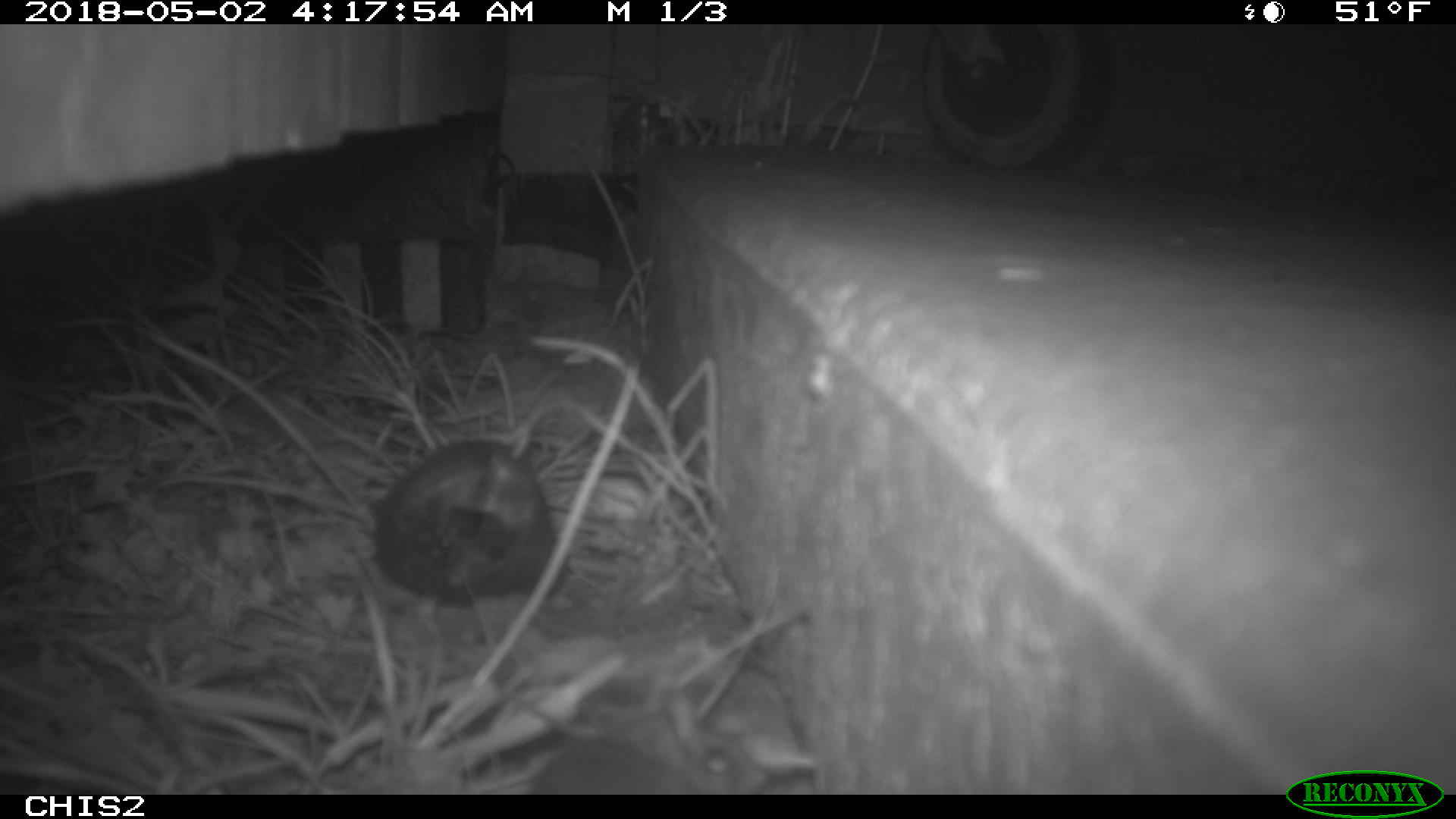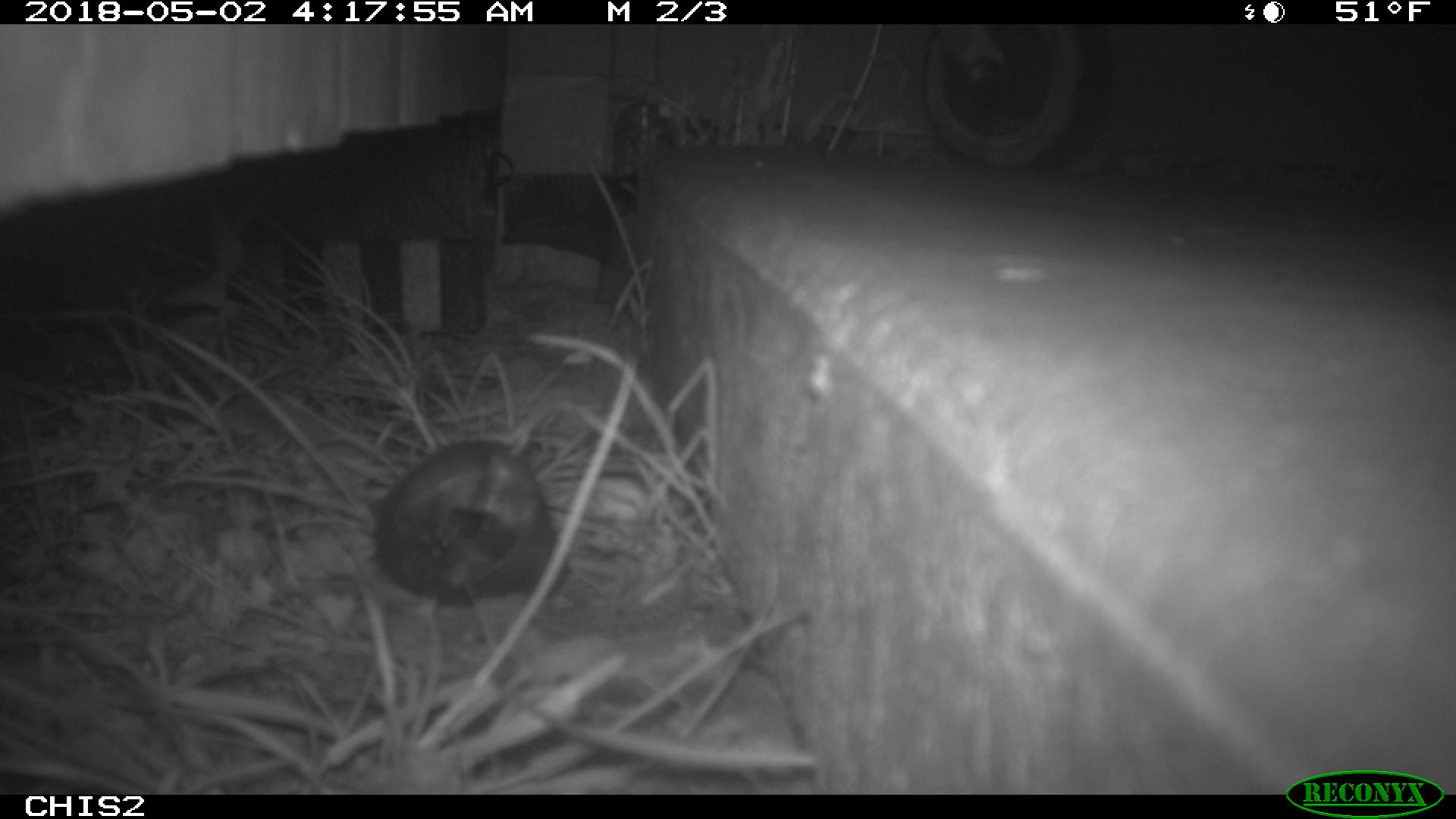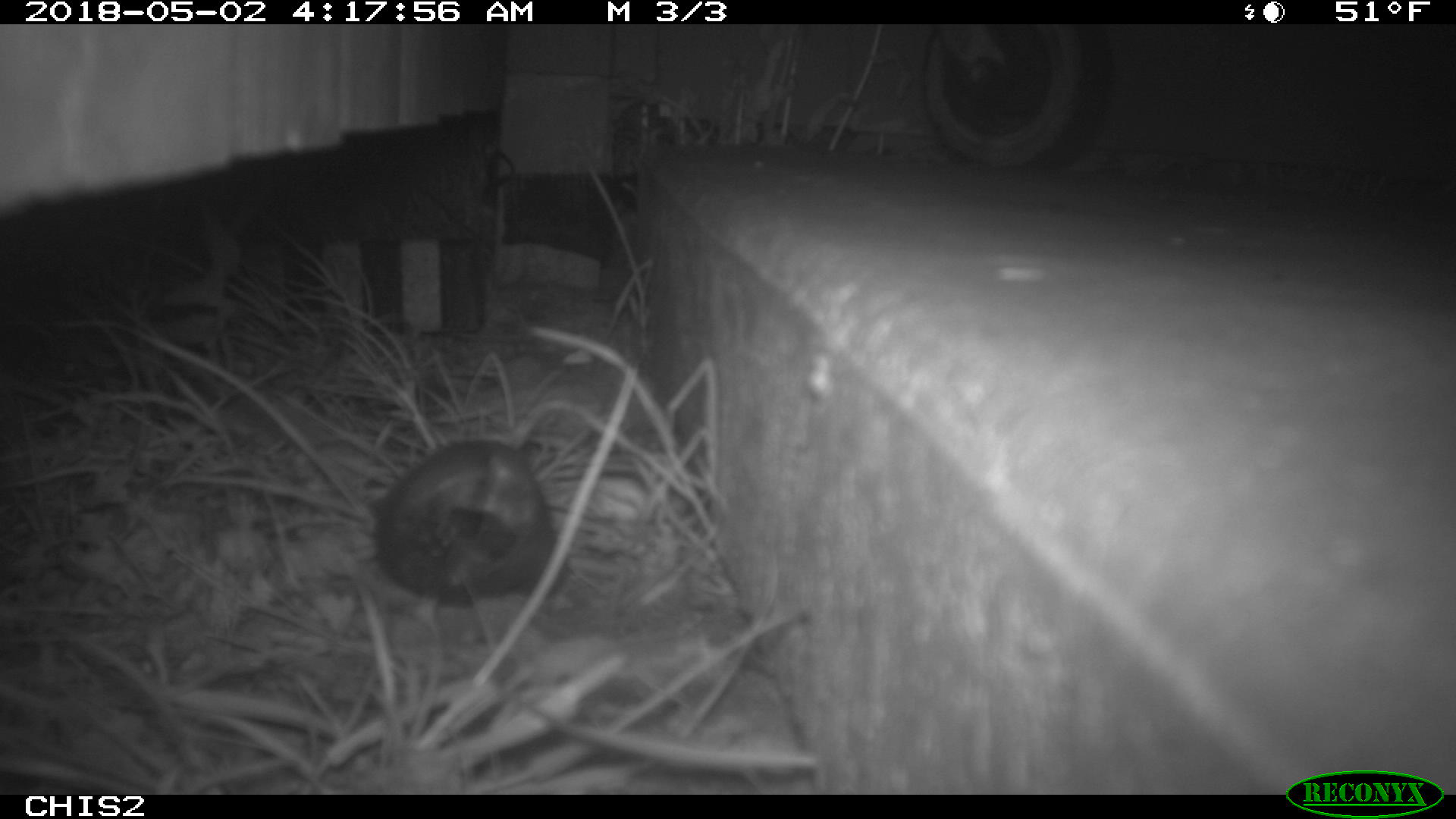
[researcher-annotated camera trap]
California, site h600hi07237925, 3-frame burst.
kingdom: Animalia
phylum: Chordata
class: Mammalia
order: Rodentia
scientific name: Rodentia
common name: rodent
Rodent (Rodentia).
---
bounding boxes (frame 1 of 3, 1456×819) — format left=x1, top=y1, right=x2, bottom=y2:
rodent: left=528, top=693, right=772, bottom=793